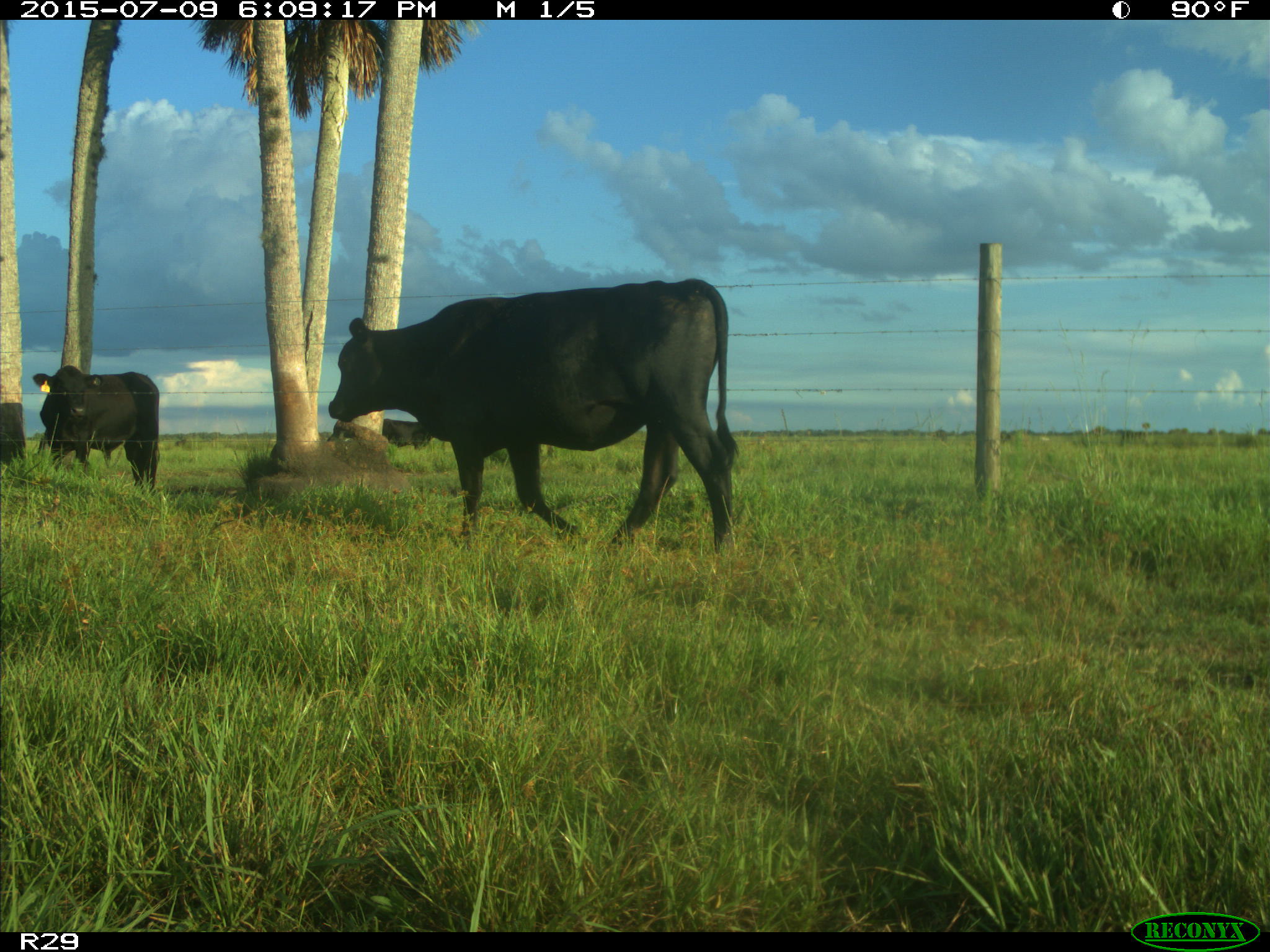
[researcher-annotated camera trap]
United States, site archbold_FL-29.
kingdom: Animalia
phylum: Chordata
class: Mammalia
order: Artiodactyla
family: Bovidae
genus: Bos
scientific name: Bos taurus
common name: domestic cow